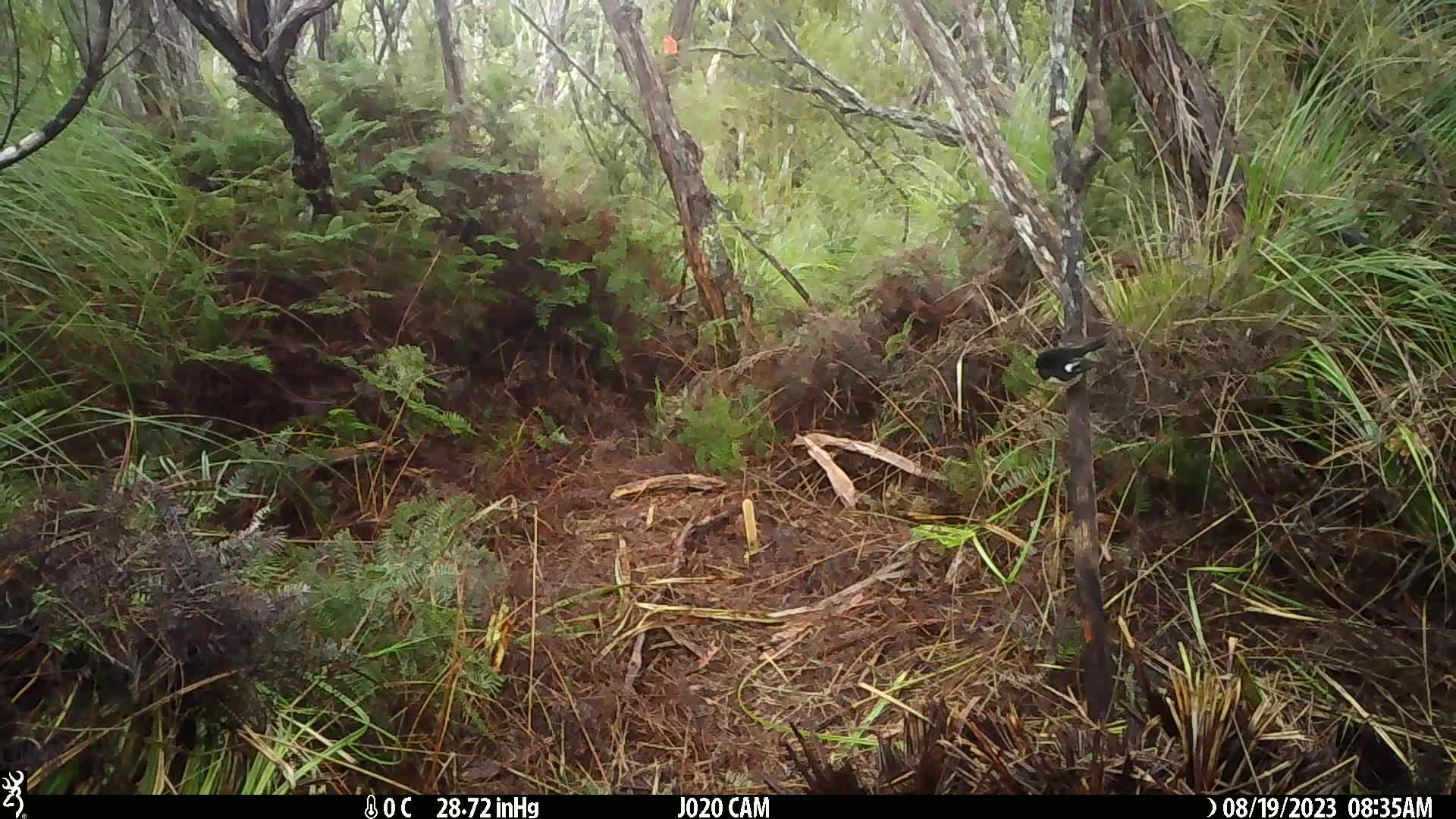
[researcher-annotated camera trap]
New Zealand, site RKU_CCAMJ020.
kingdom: Animalia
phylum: Chordata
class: Aves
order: Passeriformes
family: Petroicidae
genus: Petroica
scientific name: Petroica macrocephala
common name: tomtit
Tomtit (Petroica macrocephala).